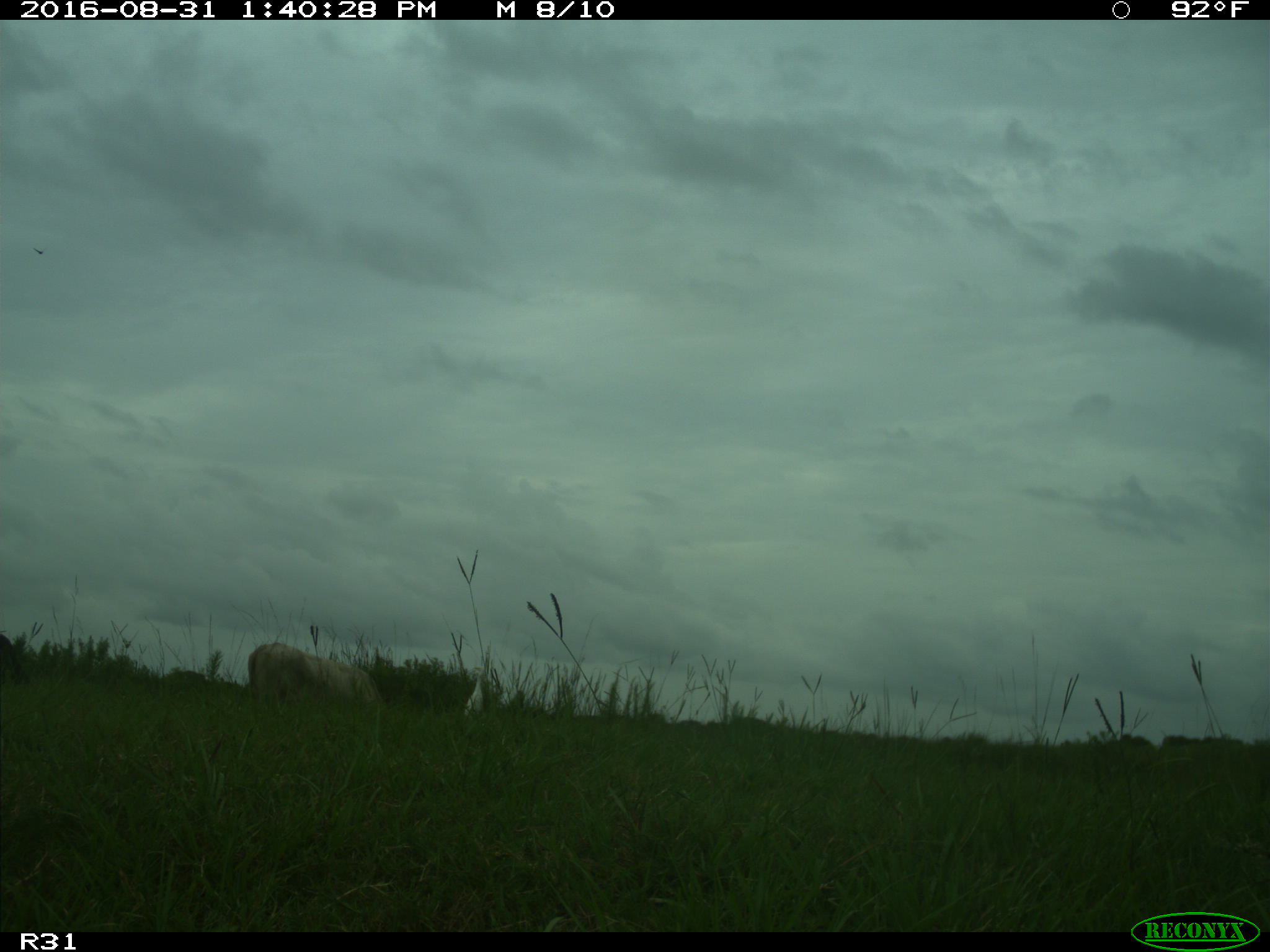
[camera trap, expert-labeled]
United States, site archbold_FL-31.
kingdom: Animalia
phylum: Chordata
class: Mammalia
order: Artiodactyla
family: Bovidae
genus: Bos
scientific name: Bos taurus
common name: domestic cow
Bos taurus (domestic cow).